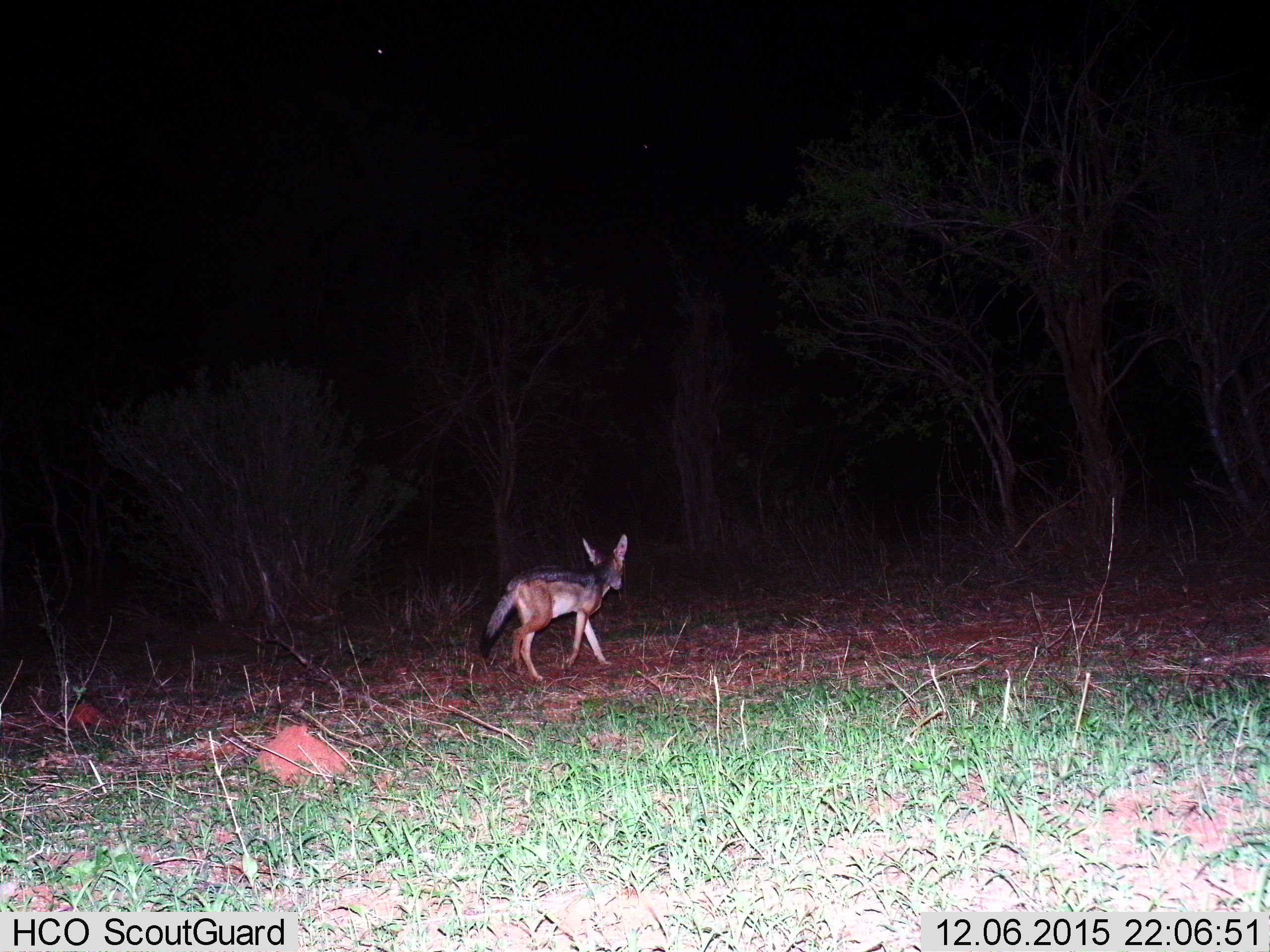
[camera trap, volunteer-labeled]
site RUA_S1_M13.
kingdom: Animalia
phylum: Chordata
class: Mammalia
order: Carnivora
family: Canidae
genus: Lupulella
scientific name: Lupulella mesomelas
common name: black-backed jackal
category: jackalblackbacked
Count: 1.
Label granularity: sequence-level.